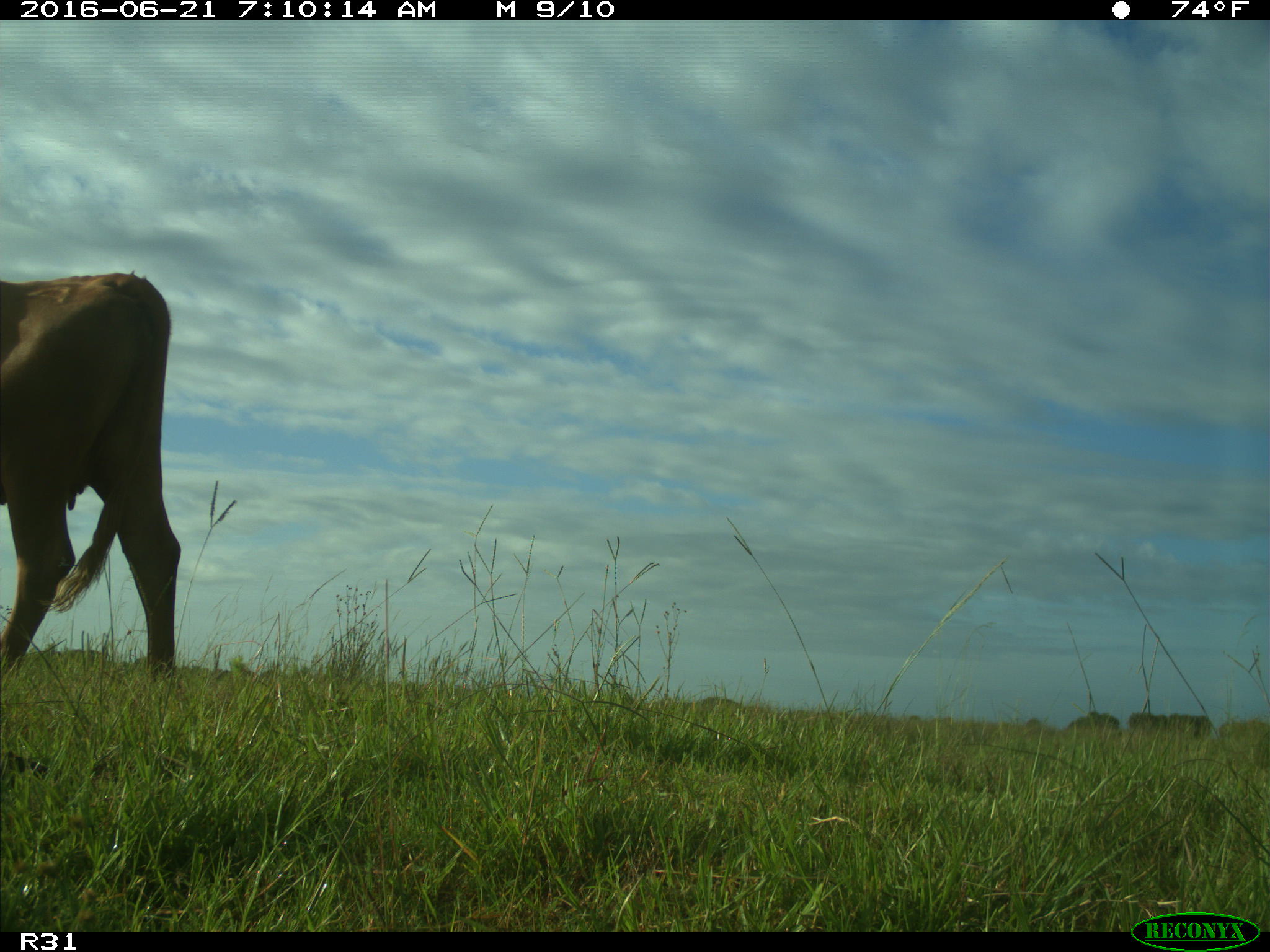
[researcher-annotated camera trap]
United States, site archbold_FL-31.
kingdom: Animalia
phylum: Chordata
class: Mammalia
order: Artiodactyla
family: Bovidae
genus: Bos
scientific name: Bos taurus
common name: domestic cow